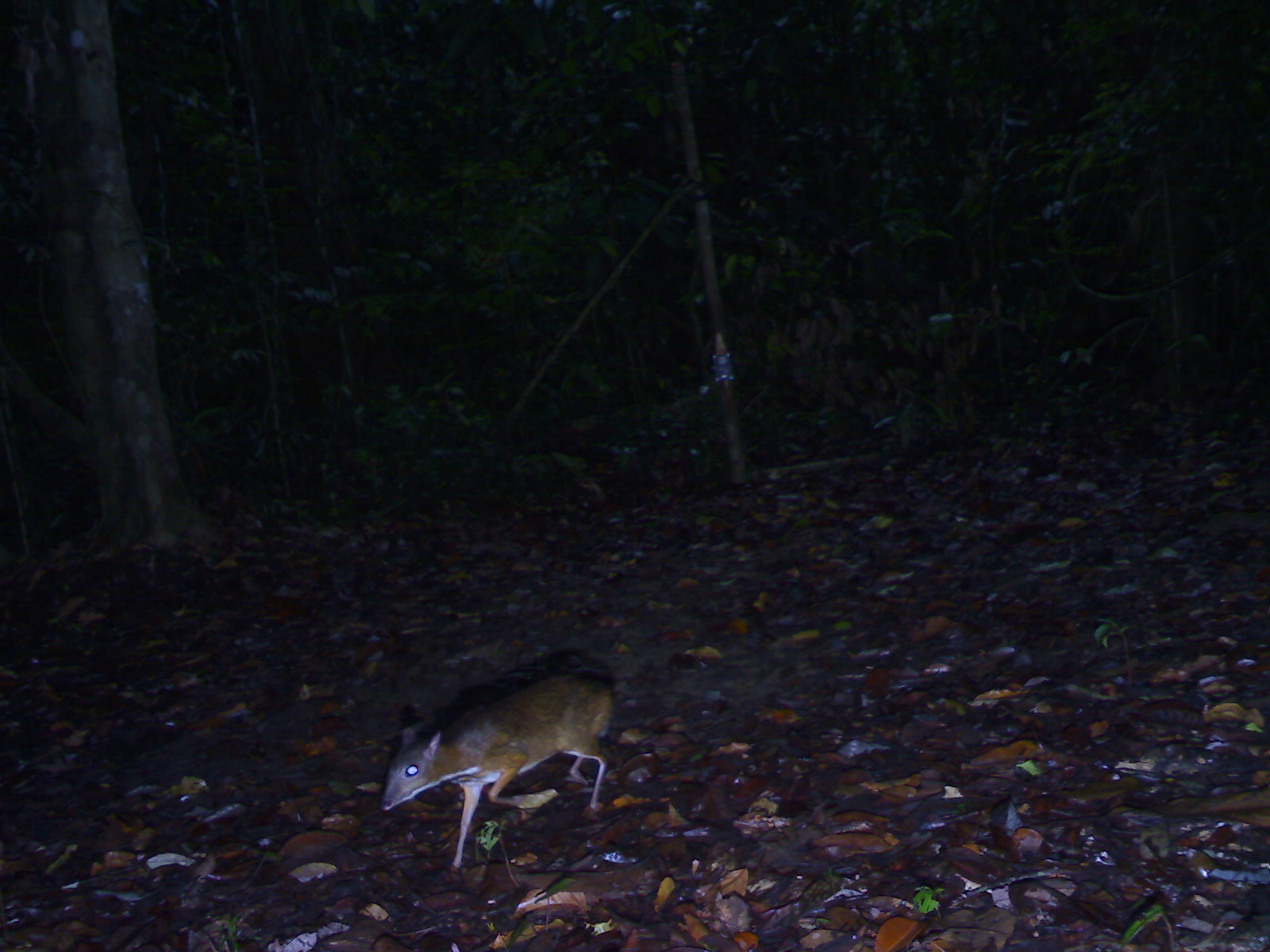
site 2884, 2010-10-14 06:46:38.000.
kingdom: Animalia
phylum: Chordata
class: Mammalia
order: Artiodactyla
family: Tragulidae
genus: Tragulus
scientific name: Tragulus kanchil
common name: lesser oriental chevrotain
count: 1